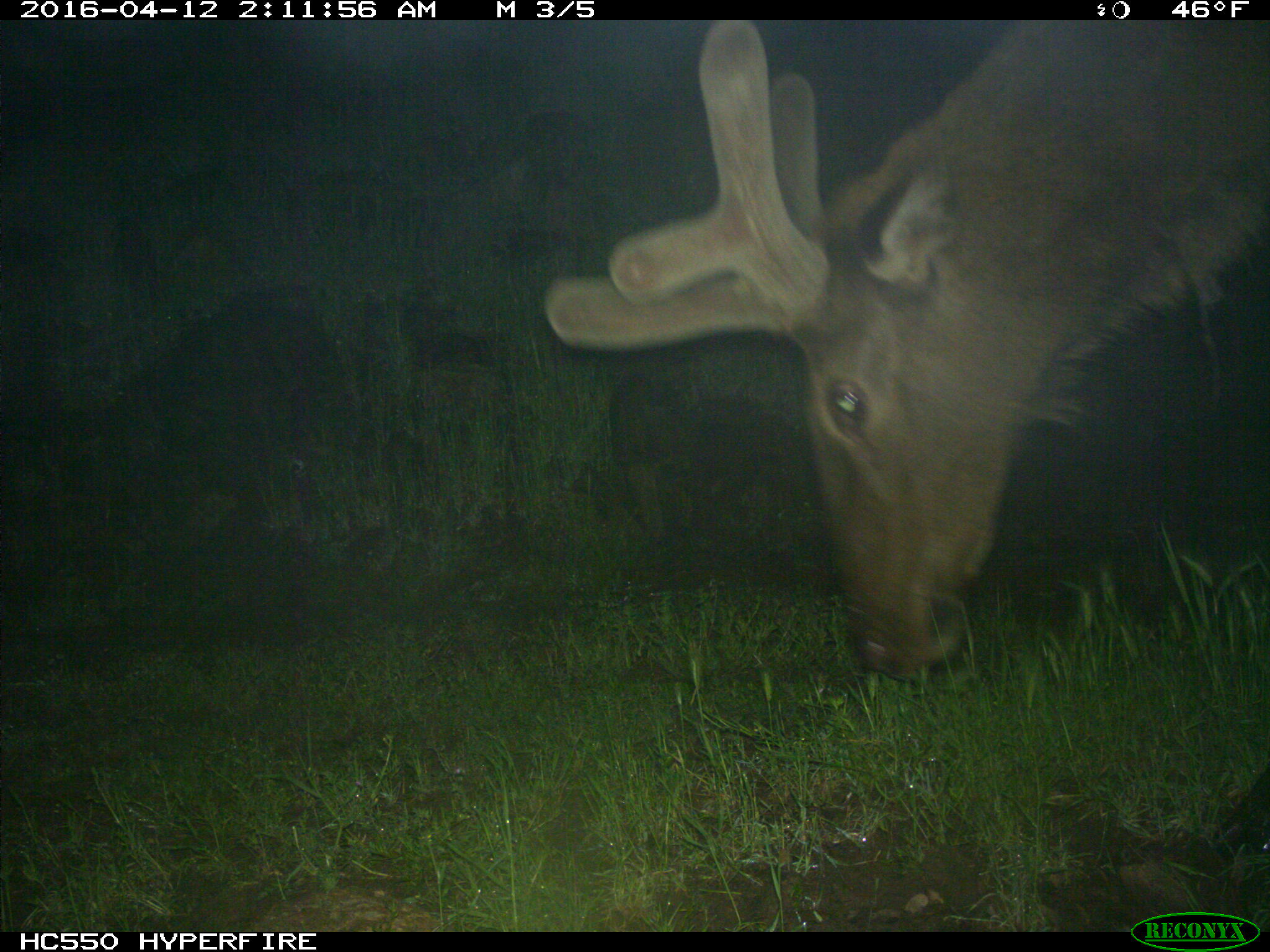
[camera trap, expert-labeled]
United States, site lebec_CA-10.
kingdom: Animalia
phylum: Chordata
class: Mammalia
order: Artiodactyla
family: Cervidae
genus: Cervus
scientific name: Cervus canadensis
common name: elk